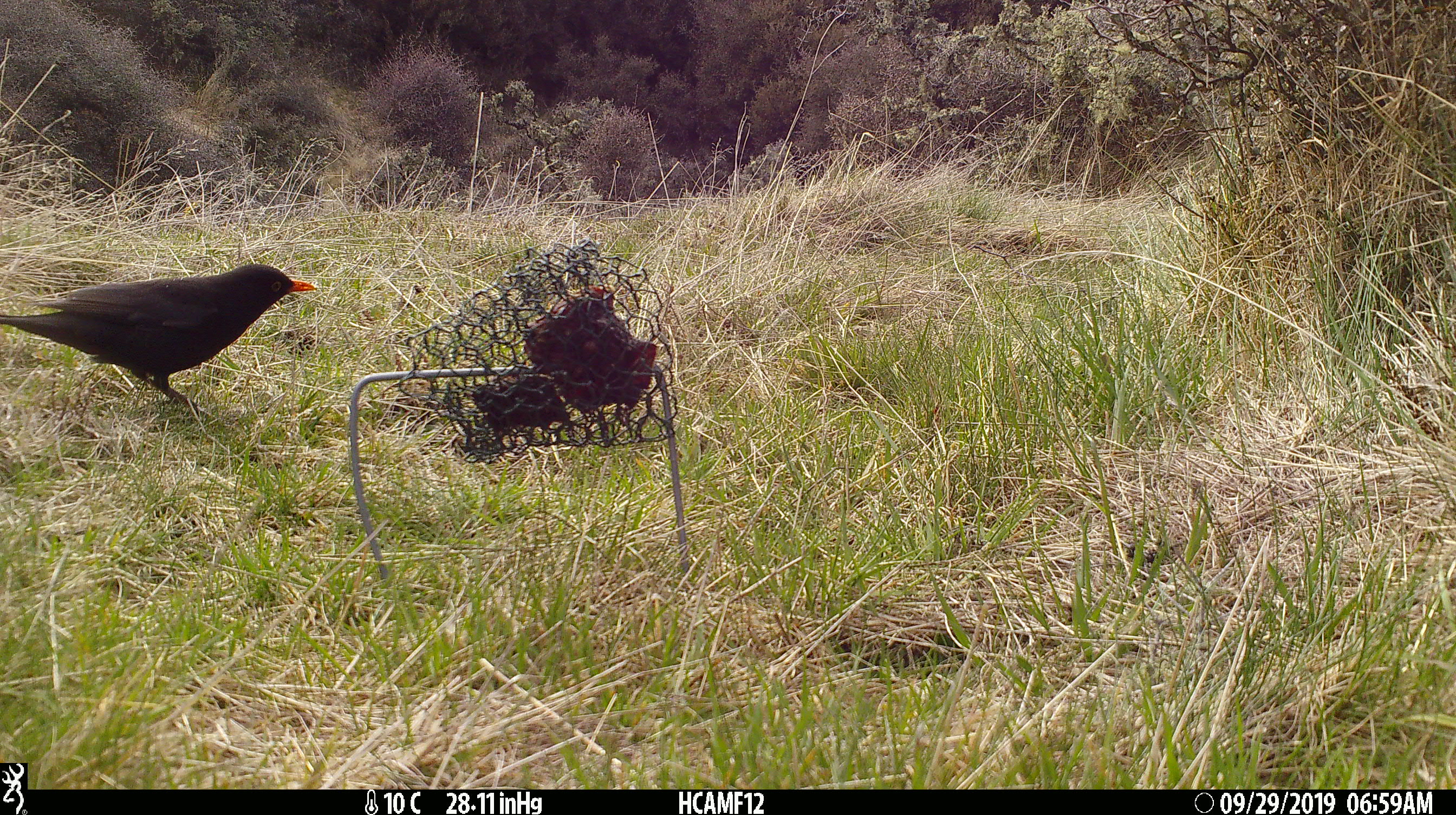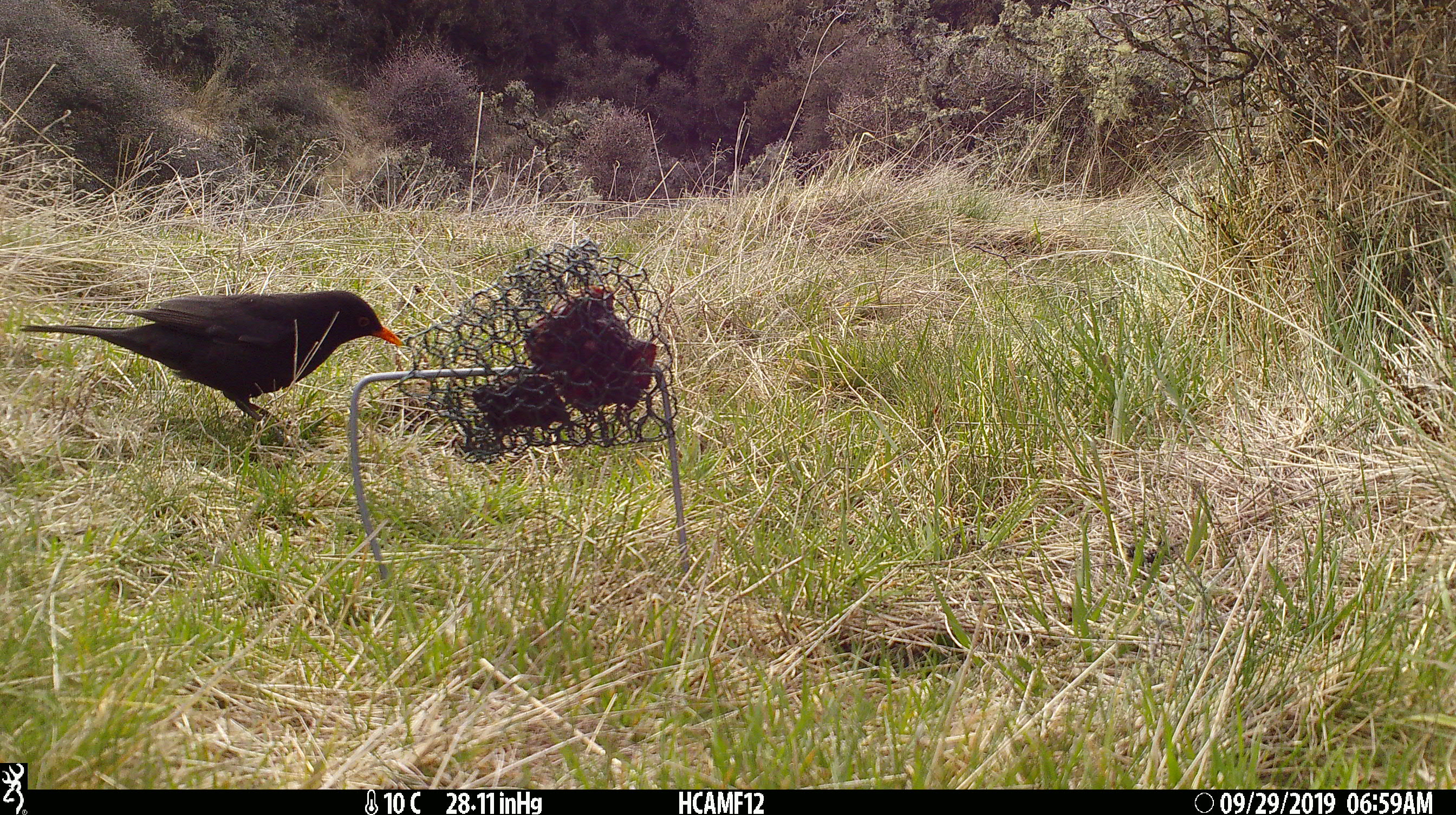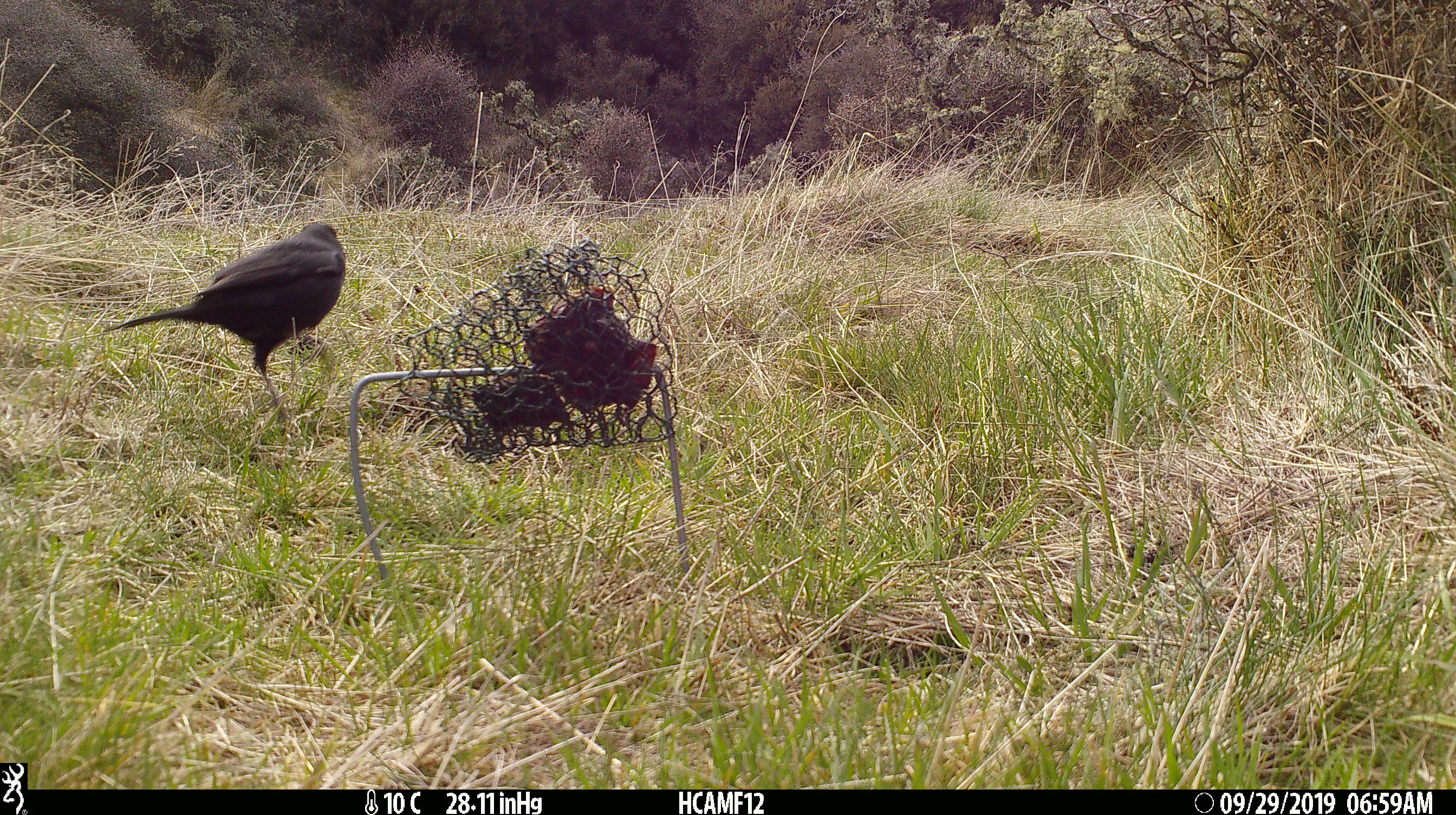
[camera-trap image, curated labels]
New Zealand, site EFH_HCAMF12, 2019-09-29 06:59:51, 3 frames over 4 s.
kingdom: Animalia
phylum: Chordata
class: Aves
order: Passeriformes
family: Turdidae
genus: Turdus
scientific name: Turdus merula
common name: eurasian blackbird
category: blackbird